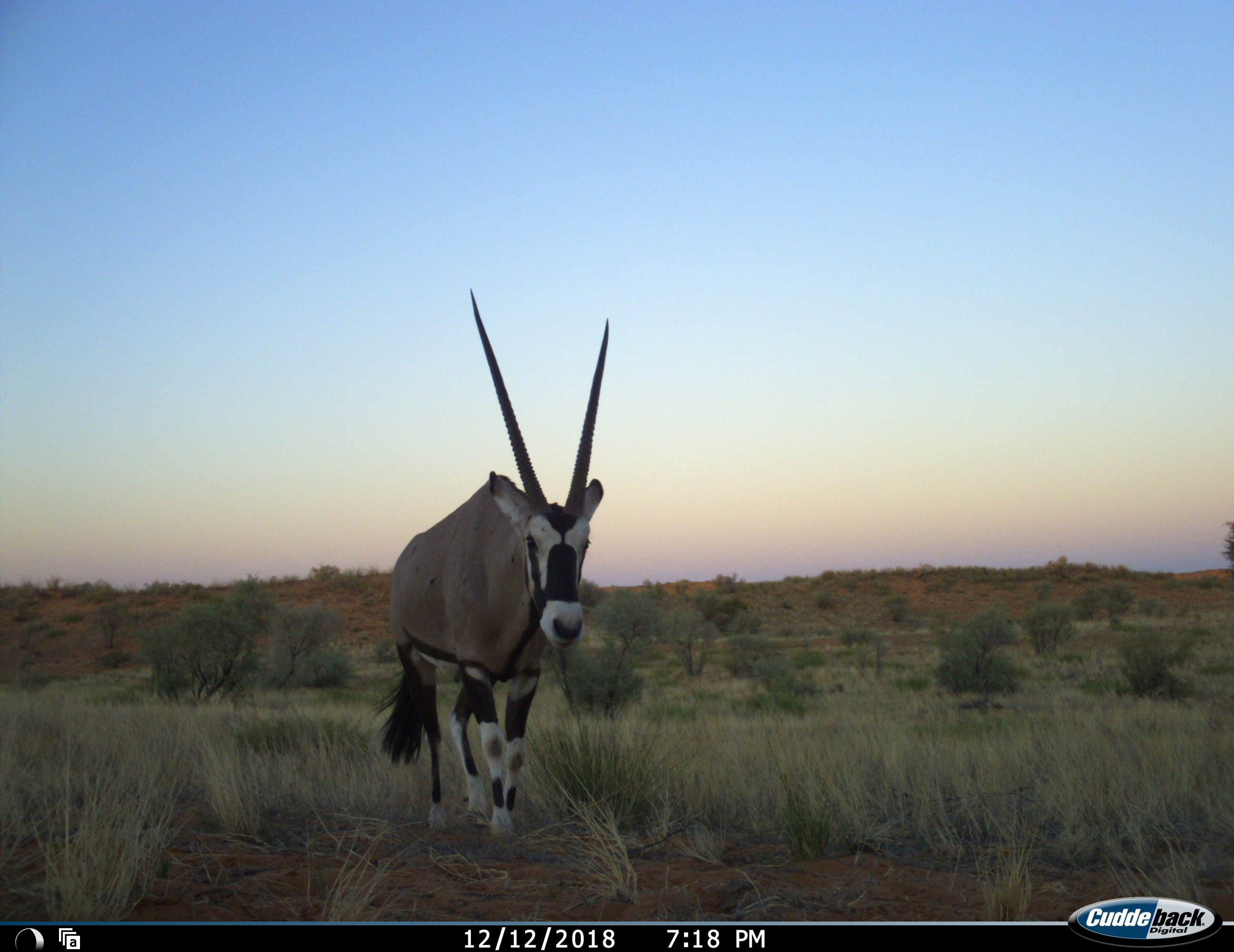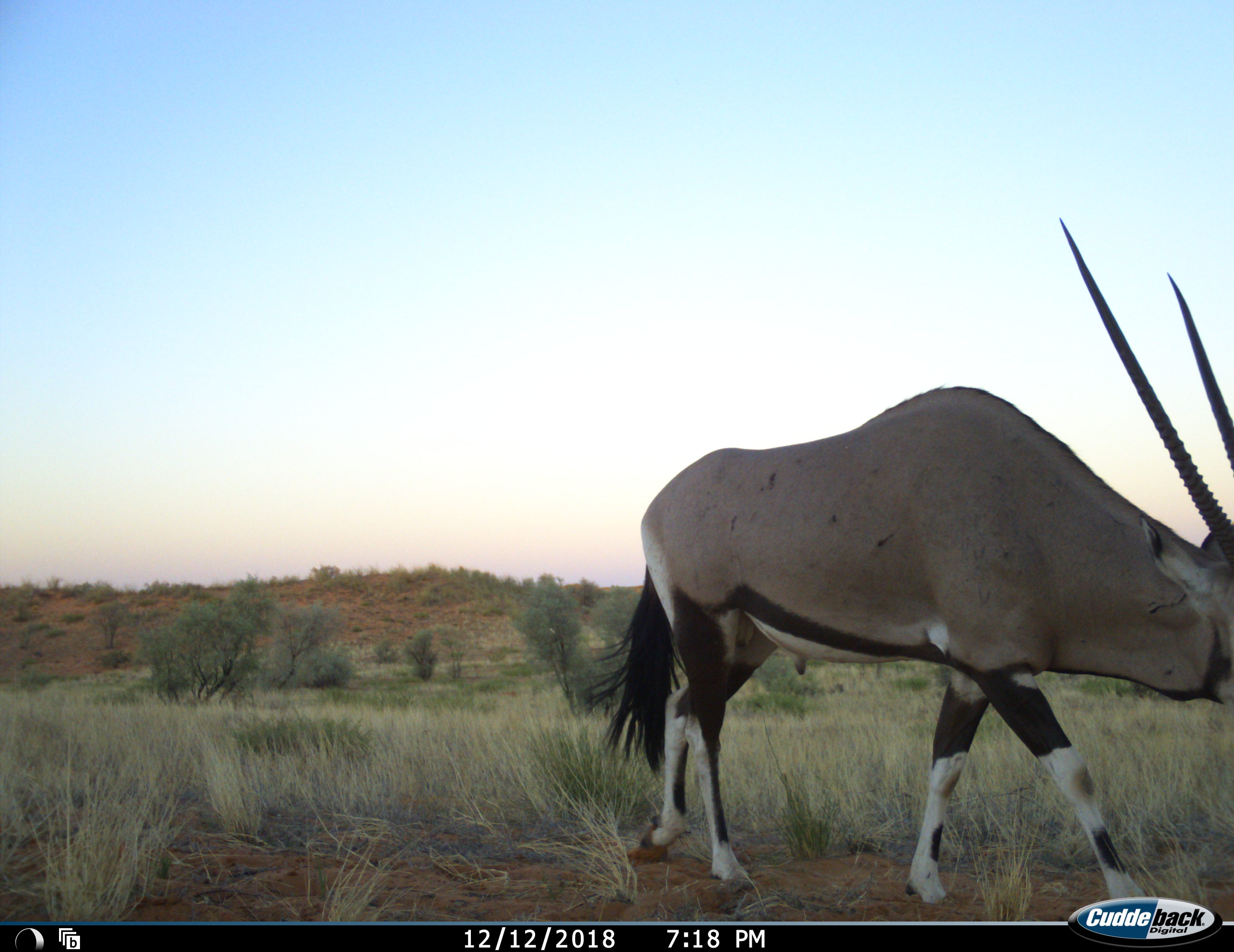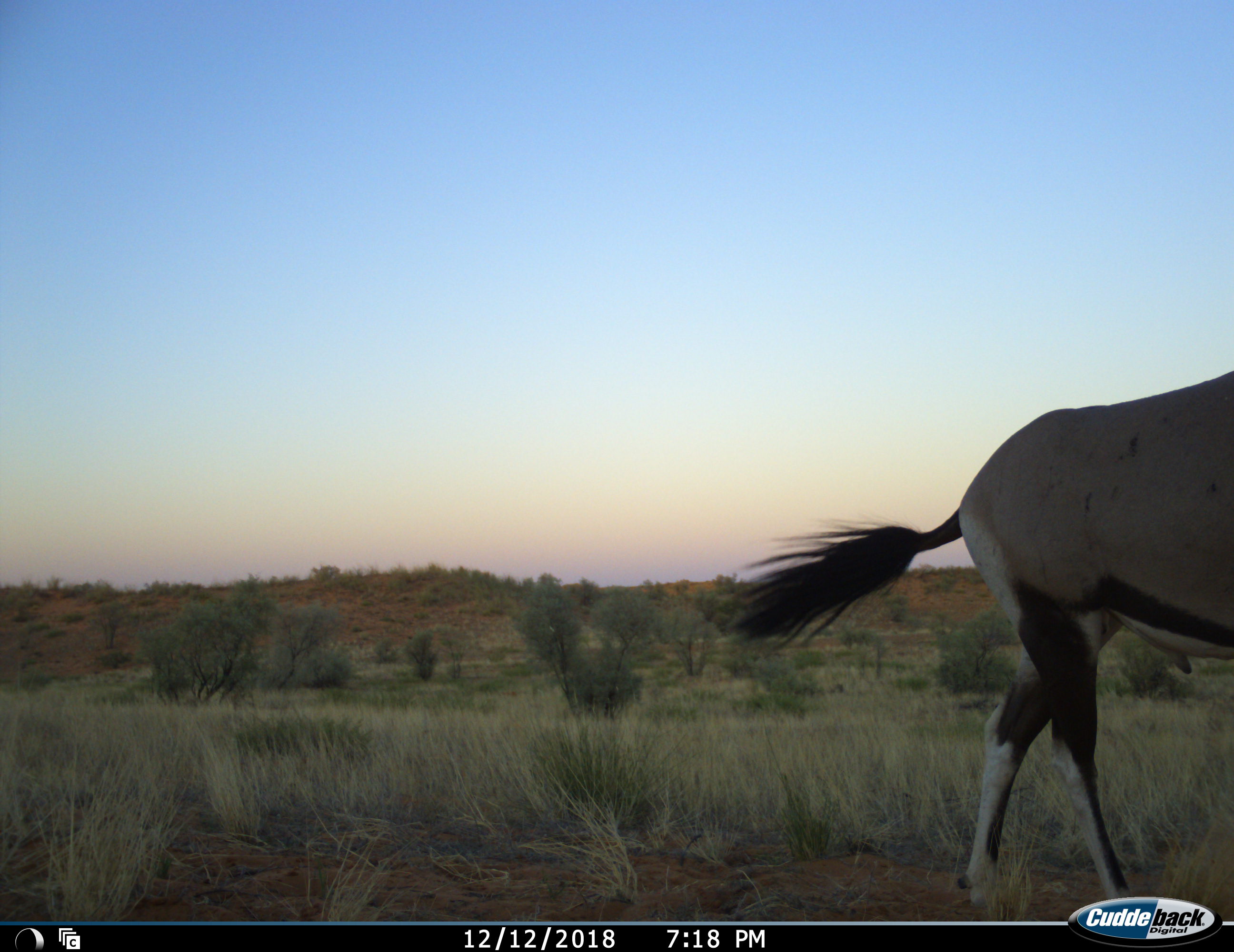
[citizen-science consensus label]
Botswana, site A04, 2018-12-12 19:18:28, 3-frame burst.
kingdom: Animalia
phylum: Chordata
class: Mammalia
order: Artiodactyla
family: Bovidae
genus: Oryx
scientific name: Oryx gazella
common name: gemsbok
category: gemsbokoryx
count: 1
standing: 0%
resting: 0%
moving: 100%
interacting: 0%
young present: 0%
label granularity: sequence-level